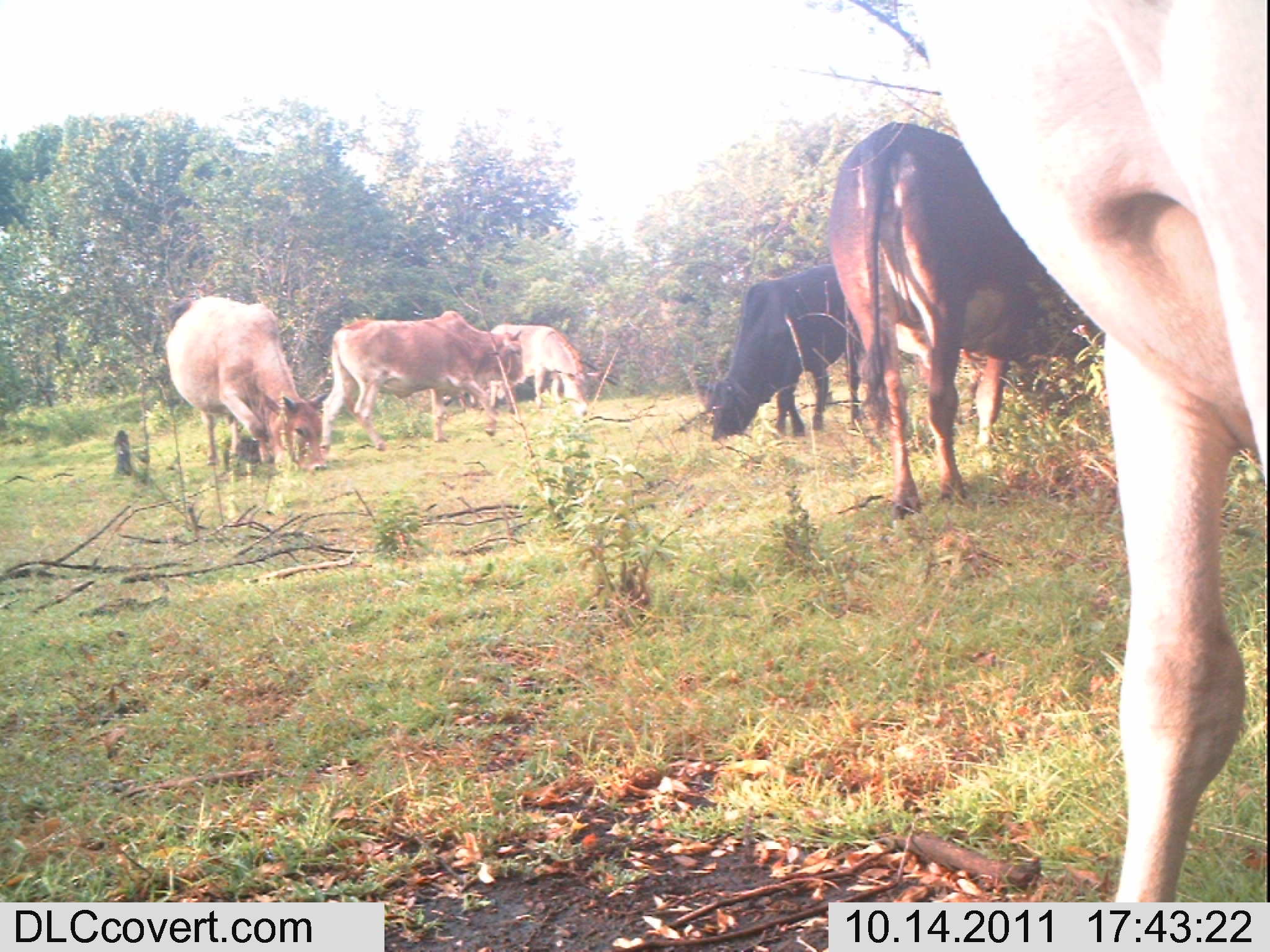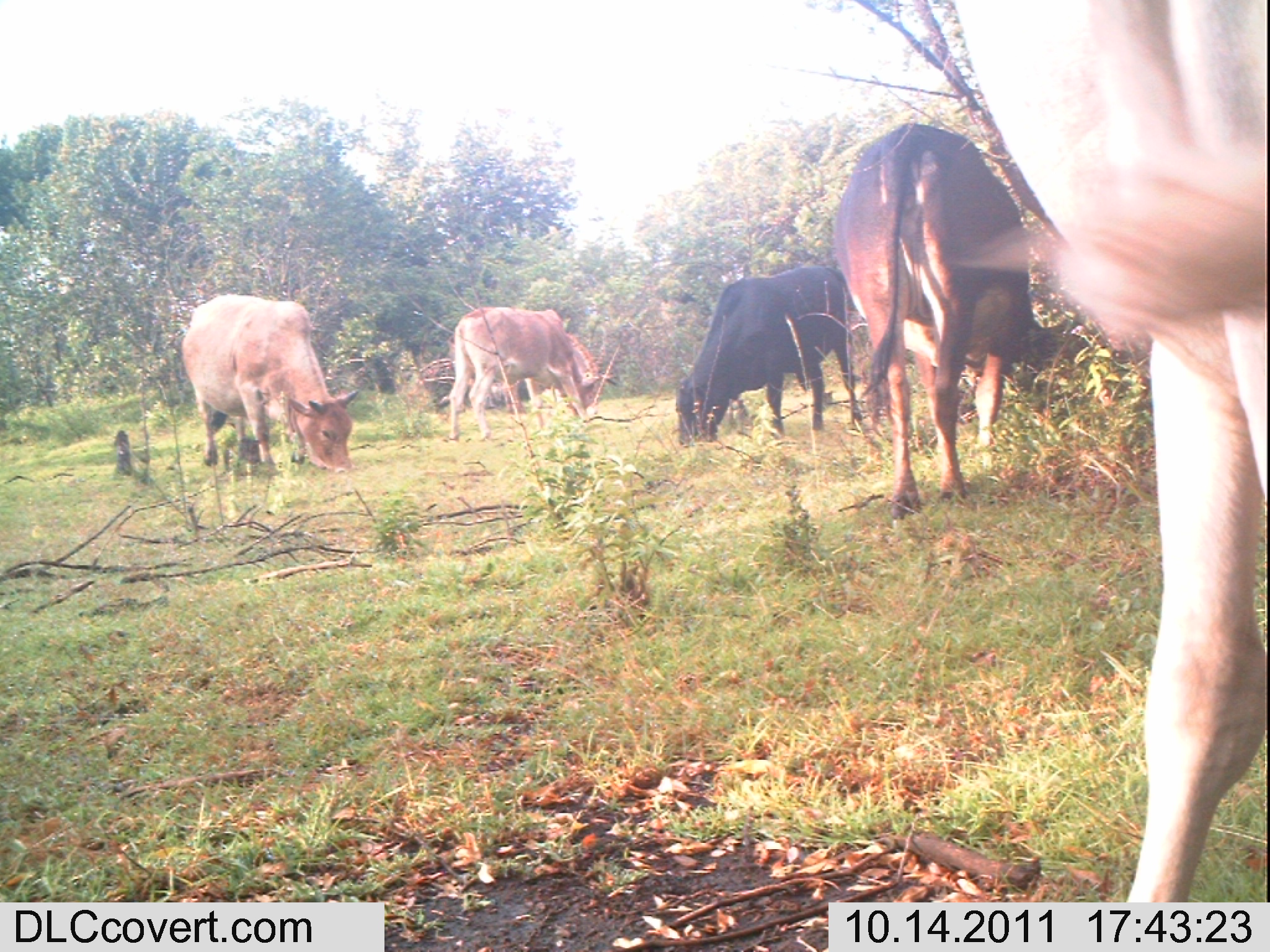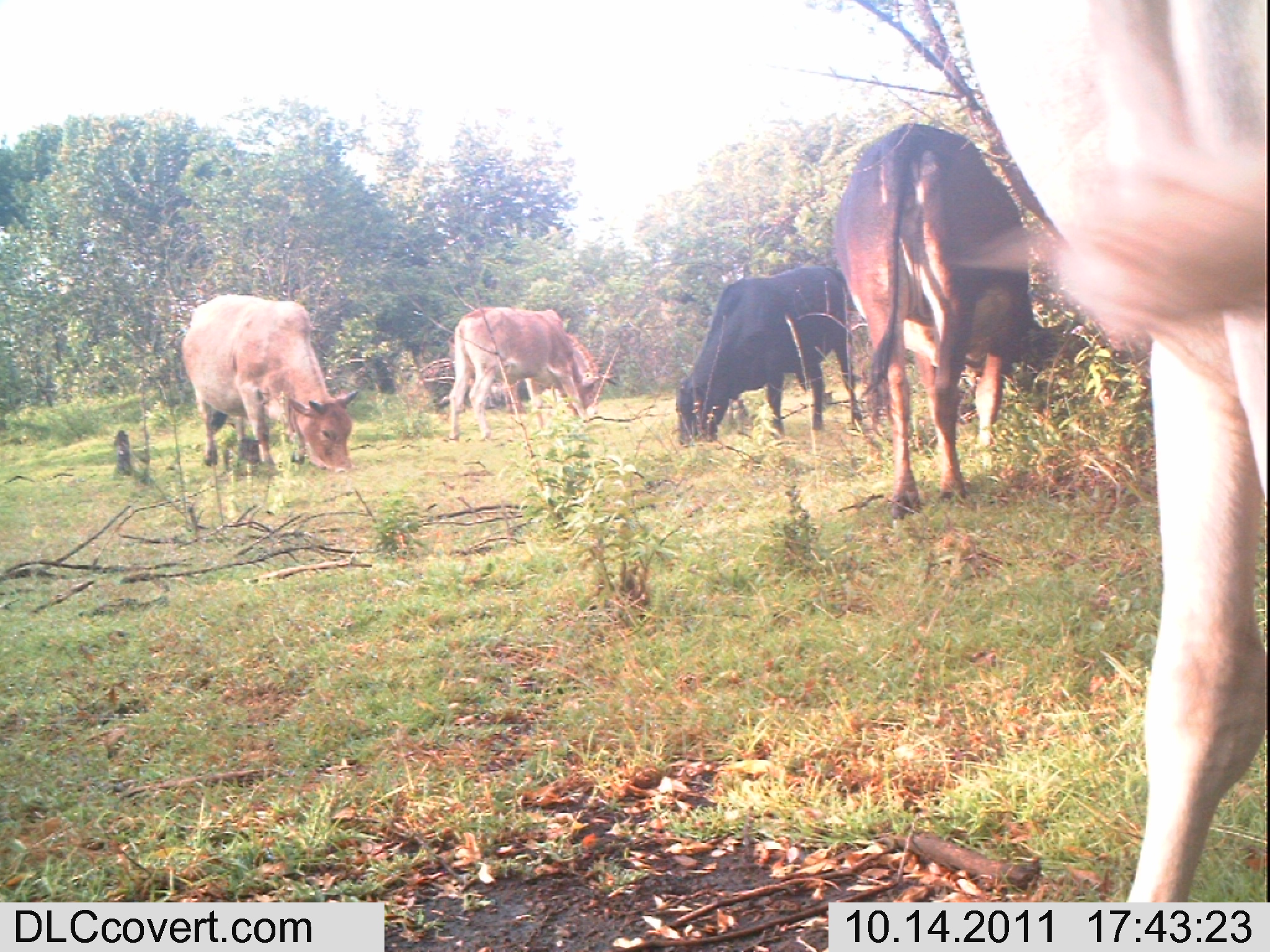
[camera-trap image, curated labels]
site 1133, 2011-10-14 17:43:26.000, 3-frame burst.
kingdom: Animalia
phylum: Chordata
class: Mammalia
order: Perissodactyla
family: Equidae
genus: Equus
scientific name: Equus africanus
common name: african wild ass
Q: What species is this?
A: Equus africanus (african wild ass).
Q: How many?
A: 2.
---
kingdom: Animalia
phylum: Chordata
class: Mammalia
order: Artiodactyla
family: Bovidae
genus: Bos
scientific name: Bos taurus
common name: domestic cattle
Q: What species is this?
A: Bos taurus (domestic cattle).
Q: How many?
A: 5.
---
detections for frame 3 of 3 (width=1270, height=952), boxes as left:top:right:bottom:
equus africanus: 950:0:1266:902; 833:122:1091:518; 675:265:864:447; 181:294:360:473; 449:306:615:442